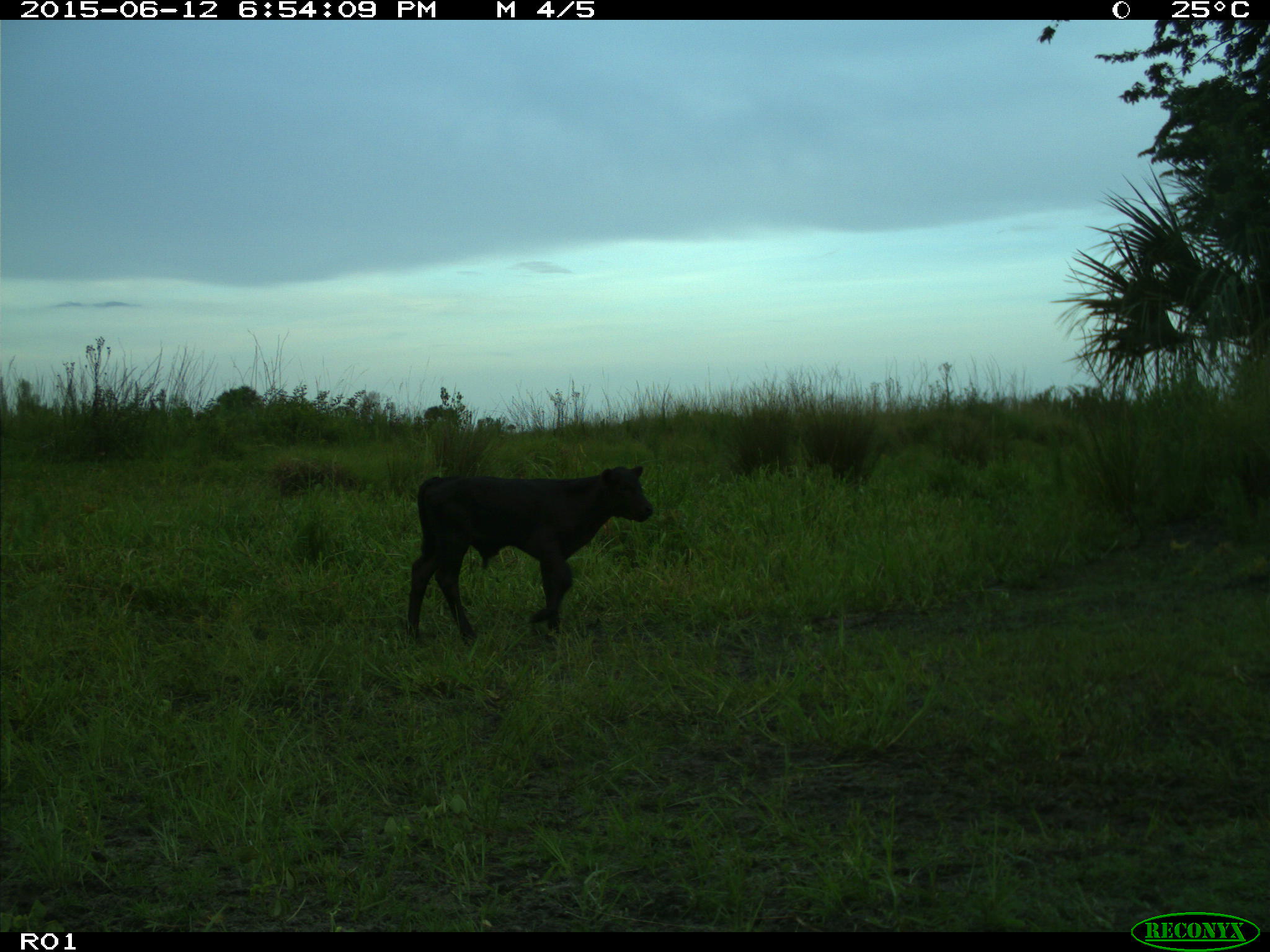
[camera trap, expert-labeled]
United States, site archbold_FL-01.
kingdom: Animalia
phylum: Chordata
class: Mammalia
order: Artiodactyla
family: Bovidae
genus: Bos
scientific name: Bos taurus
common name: domestic cow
Bos taurus (domestic cow).